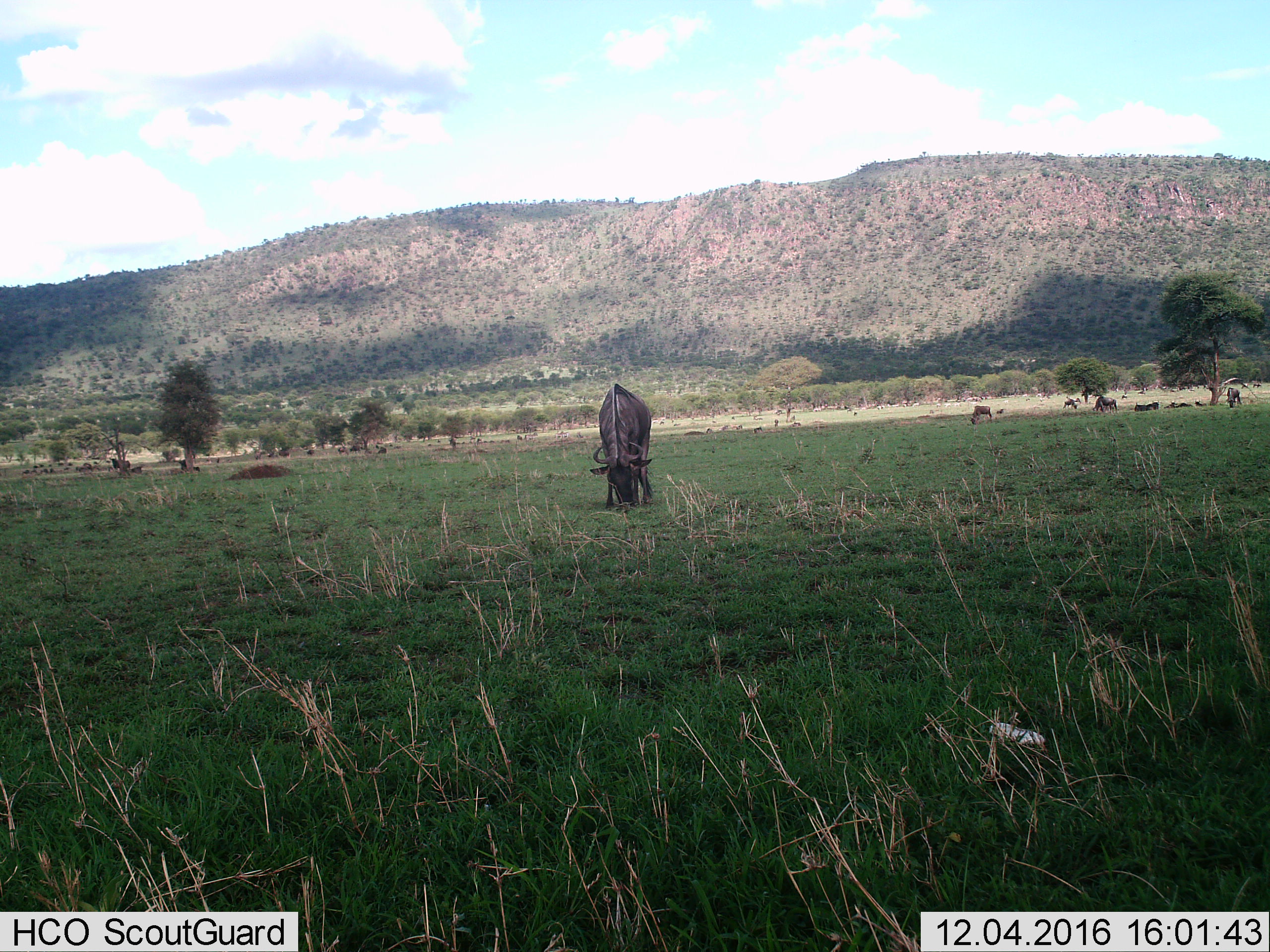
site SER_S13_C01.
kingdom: Animalia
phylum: Chordata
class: Mammalia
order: Artiodactyla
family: Bovidae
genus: Connochaetes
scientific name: Connochaetes taurinus taurinus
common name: blue wildebeest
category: wildebeestblue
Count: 11-50.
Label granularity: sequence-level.